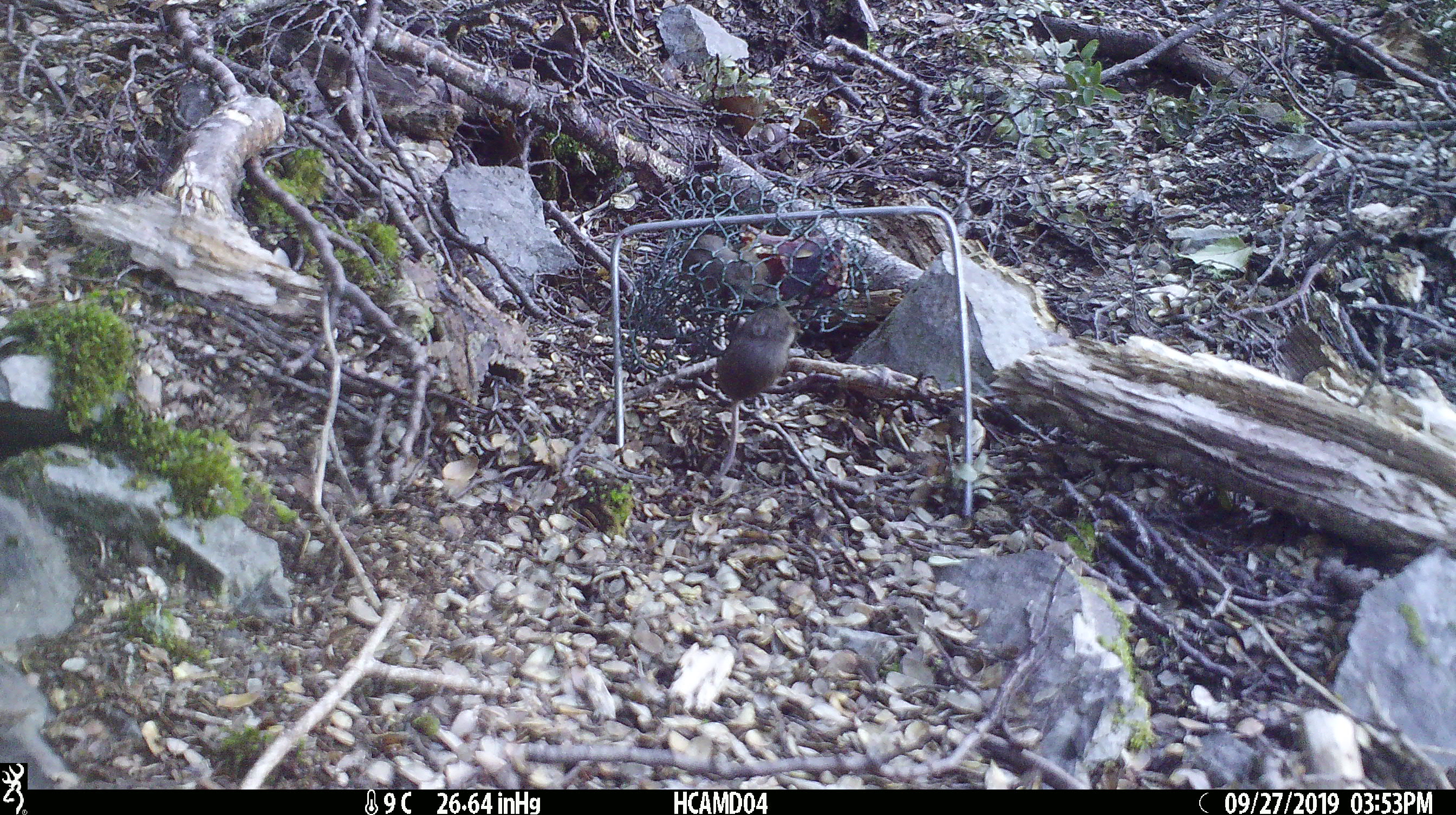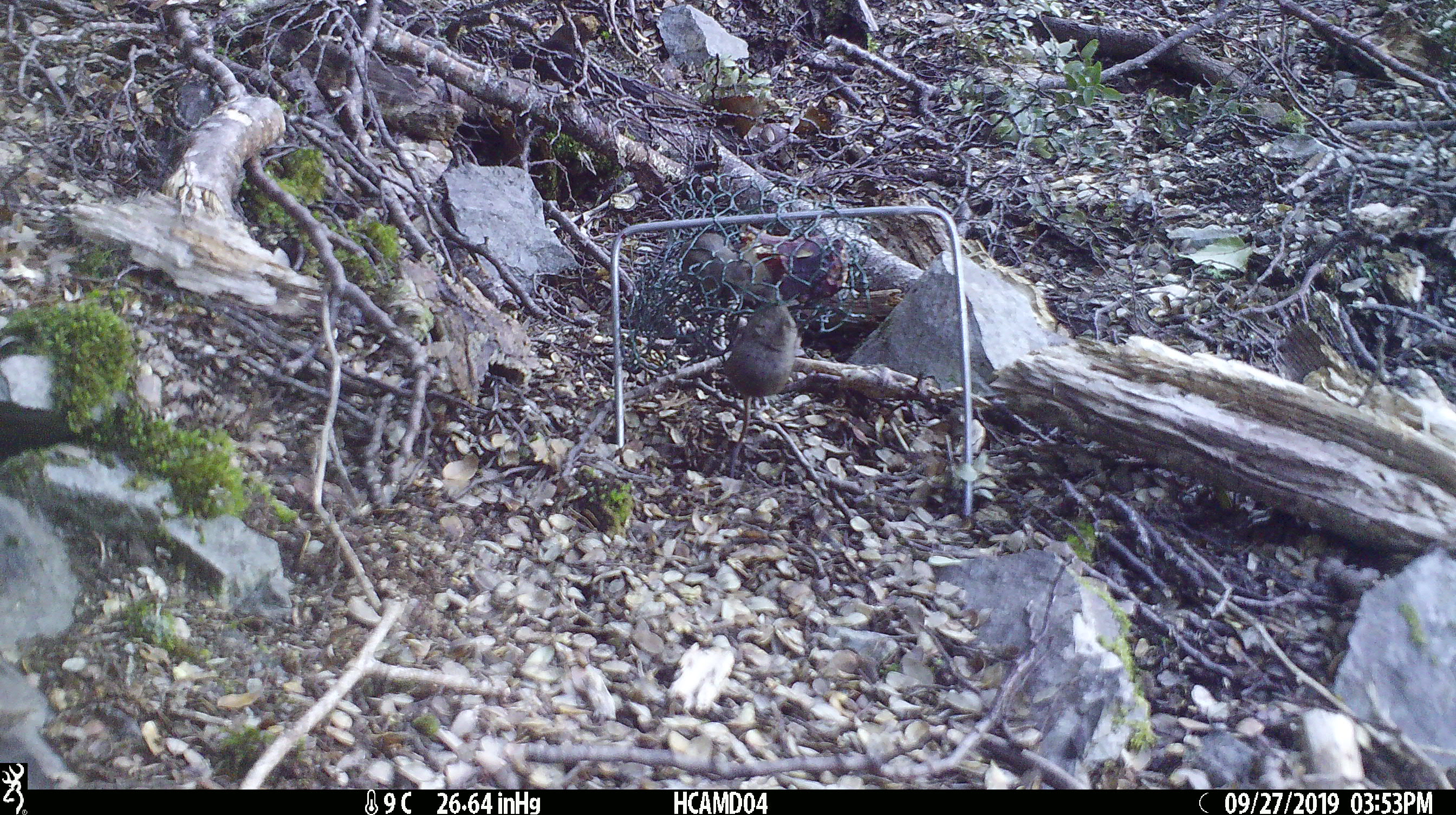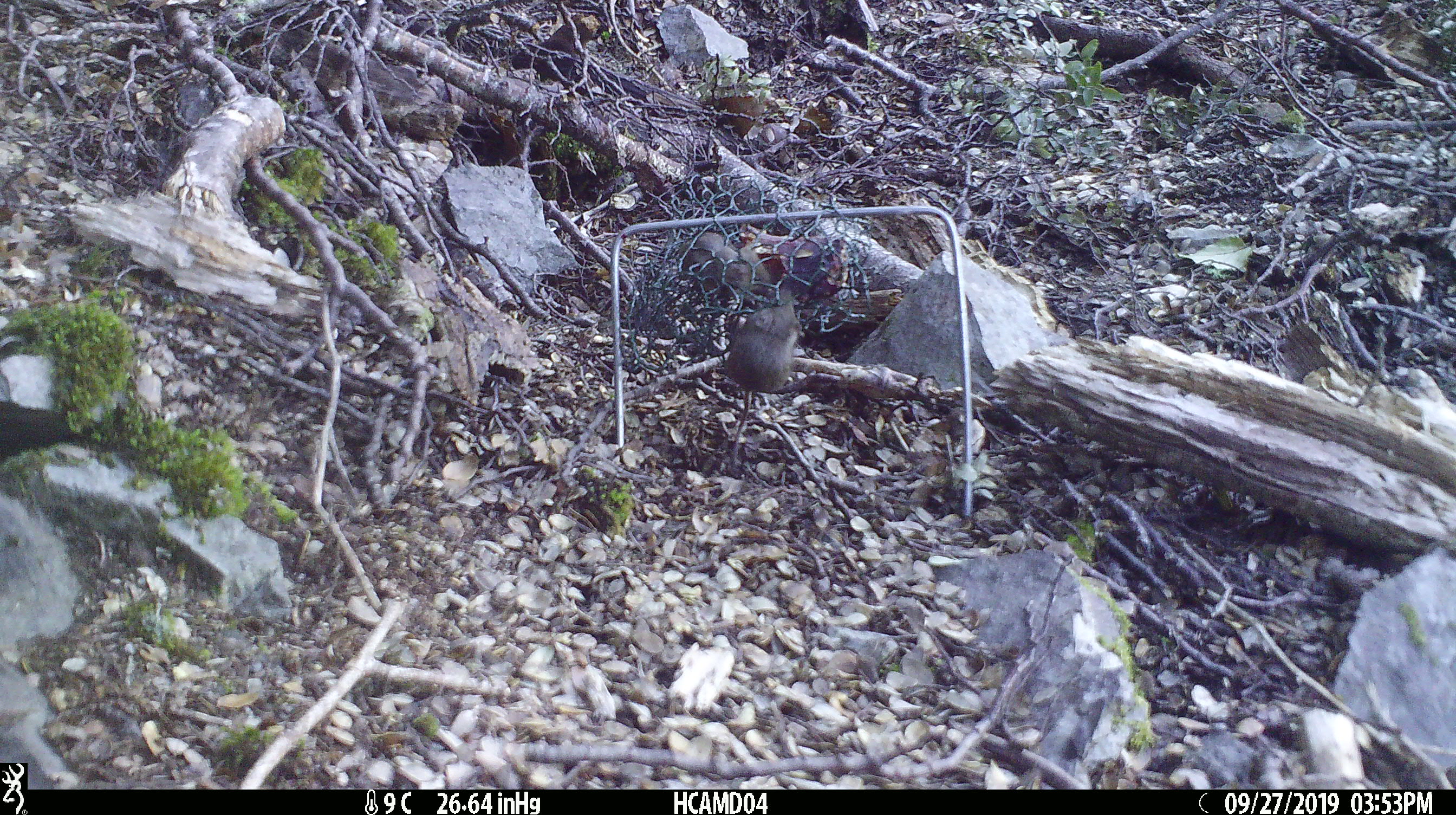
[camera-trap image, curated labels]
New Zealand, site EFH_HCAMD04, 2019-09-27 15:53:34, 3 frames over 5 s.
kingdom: Animalia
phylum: Chordata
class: Mammalia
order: Rodentia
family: Muridae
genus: Mus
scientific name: Mus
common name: mouse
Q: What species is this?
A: Mouse (Mus).